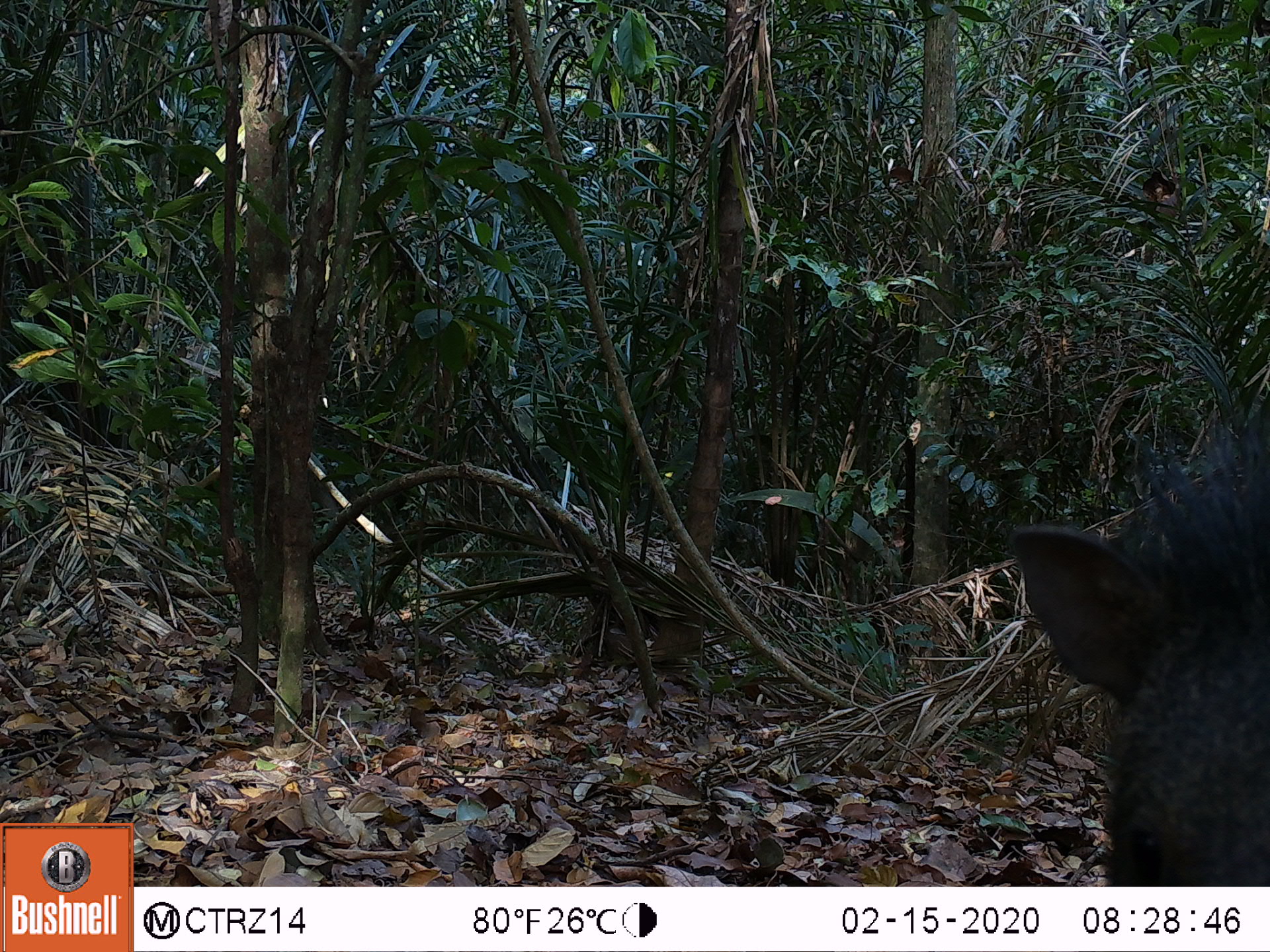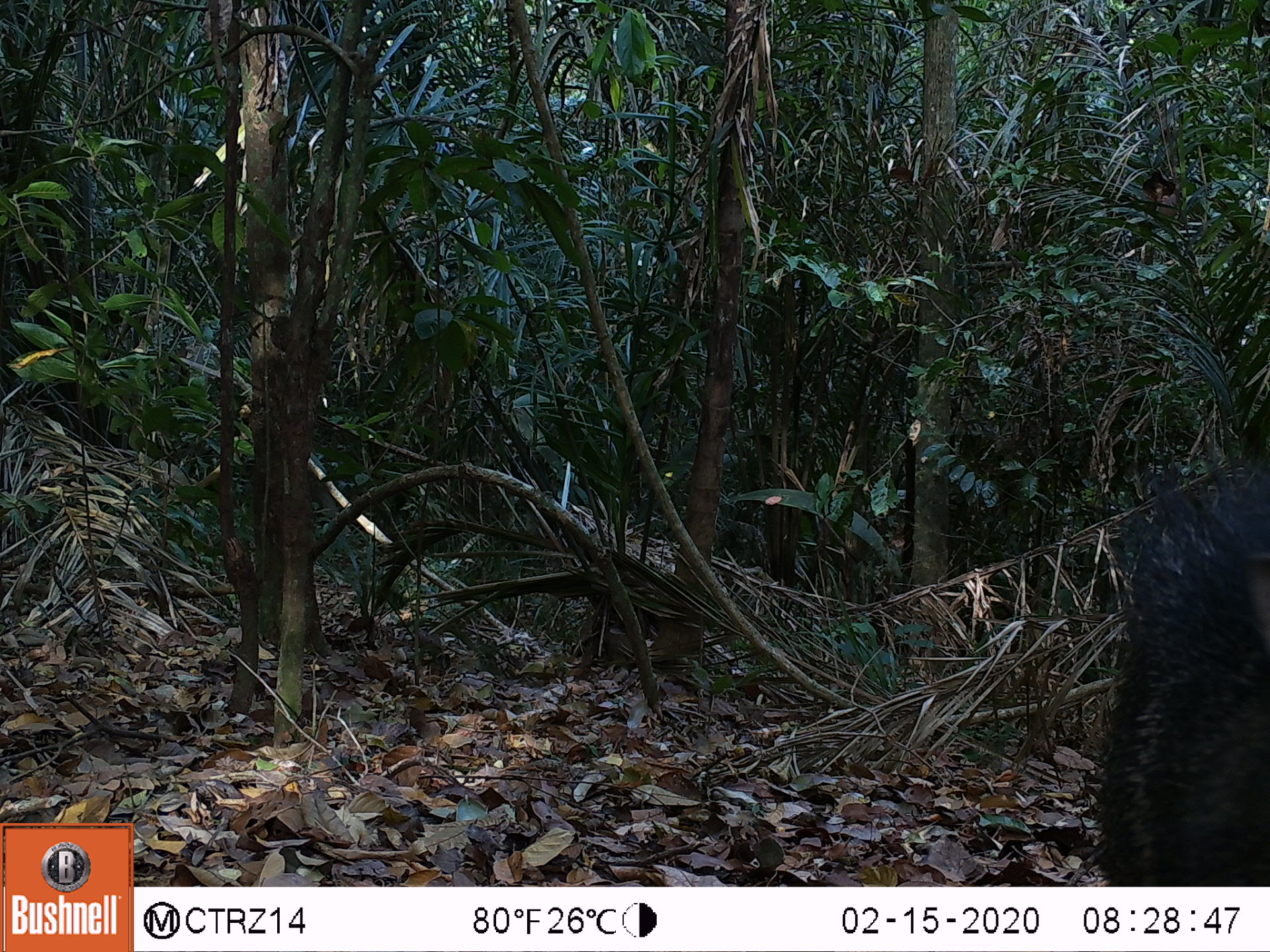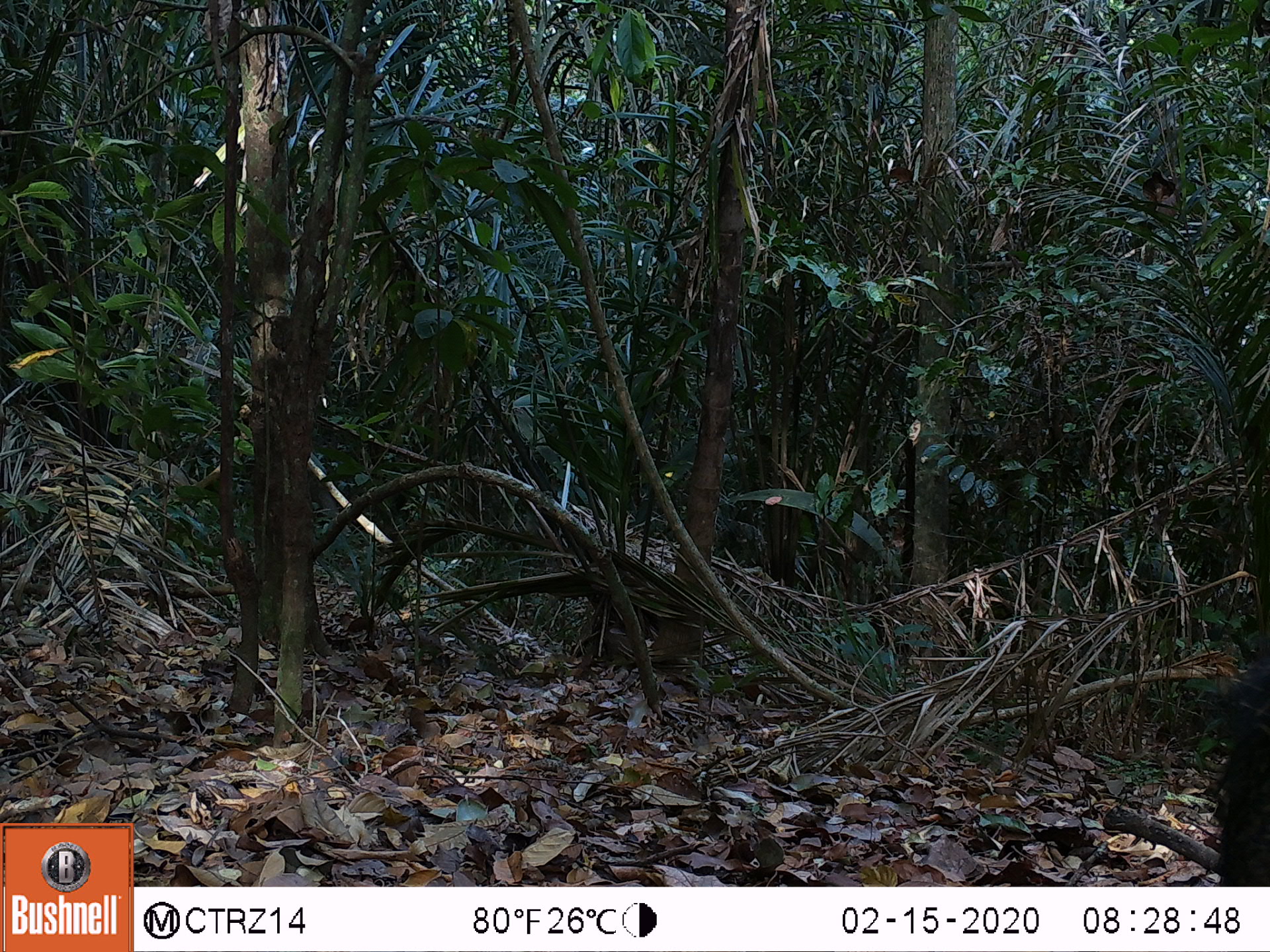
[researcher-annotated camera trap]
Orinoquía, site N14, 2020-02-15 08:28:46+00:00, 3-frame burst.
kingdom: Animalia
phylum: Chordata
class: Mammalia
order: Artiodactyla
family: Tayassuidae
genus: Pecari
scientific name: Pecari tajacu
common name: collared peccary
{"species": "collared peccary (Pecari tajacu)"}